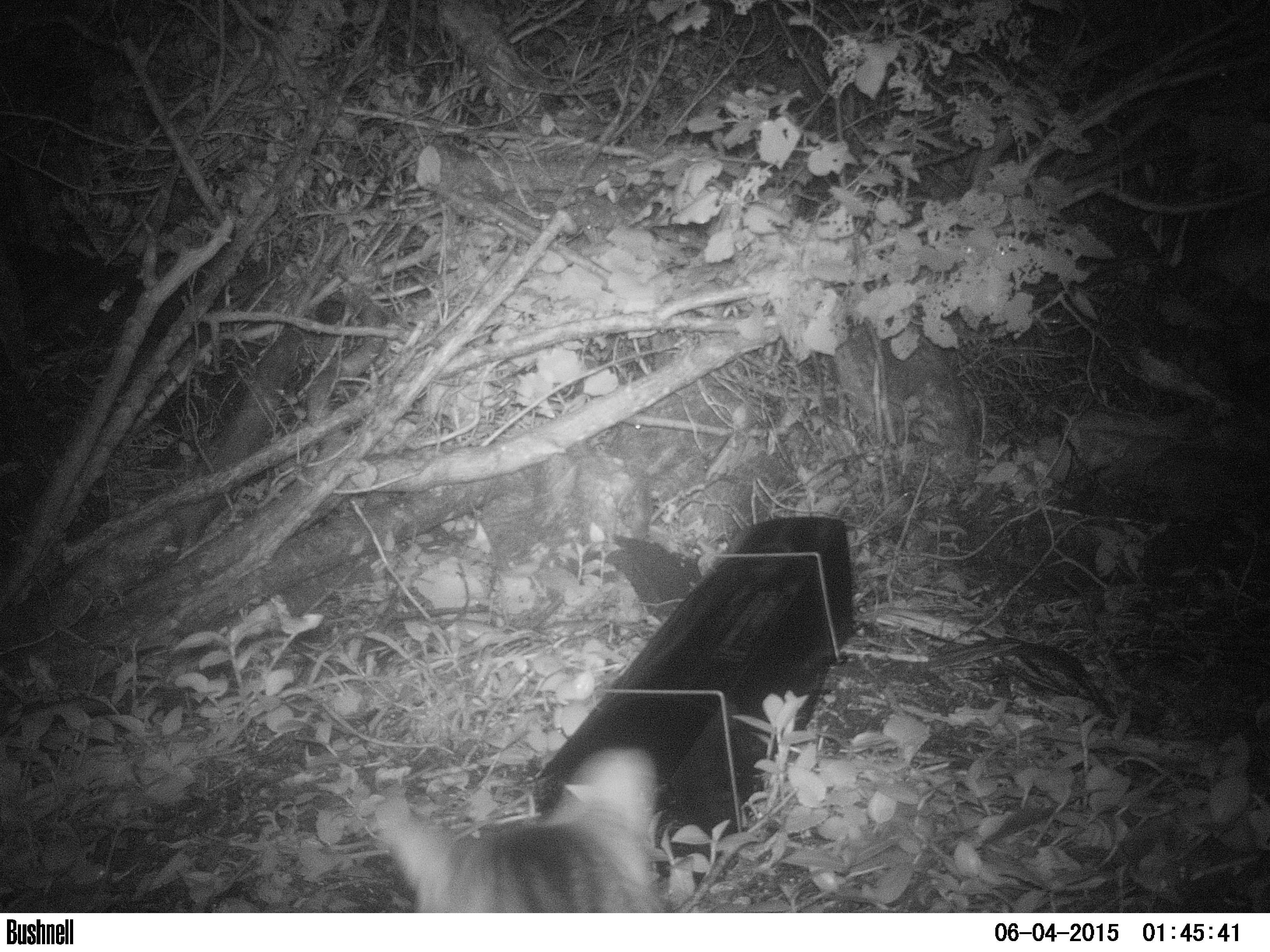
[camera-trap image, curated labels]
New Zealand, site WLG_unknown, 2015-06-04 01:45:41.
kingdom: Animalia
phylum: Chordata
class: Mammalia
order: Carnivora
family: Felidae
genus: Felis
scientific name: Felis catus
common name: domestic cat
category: cat